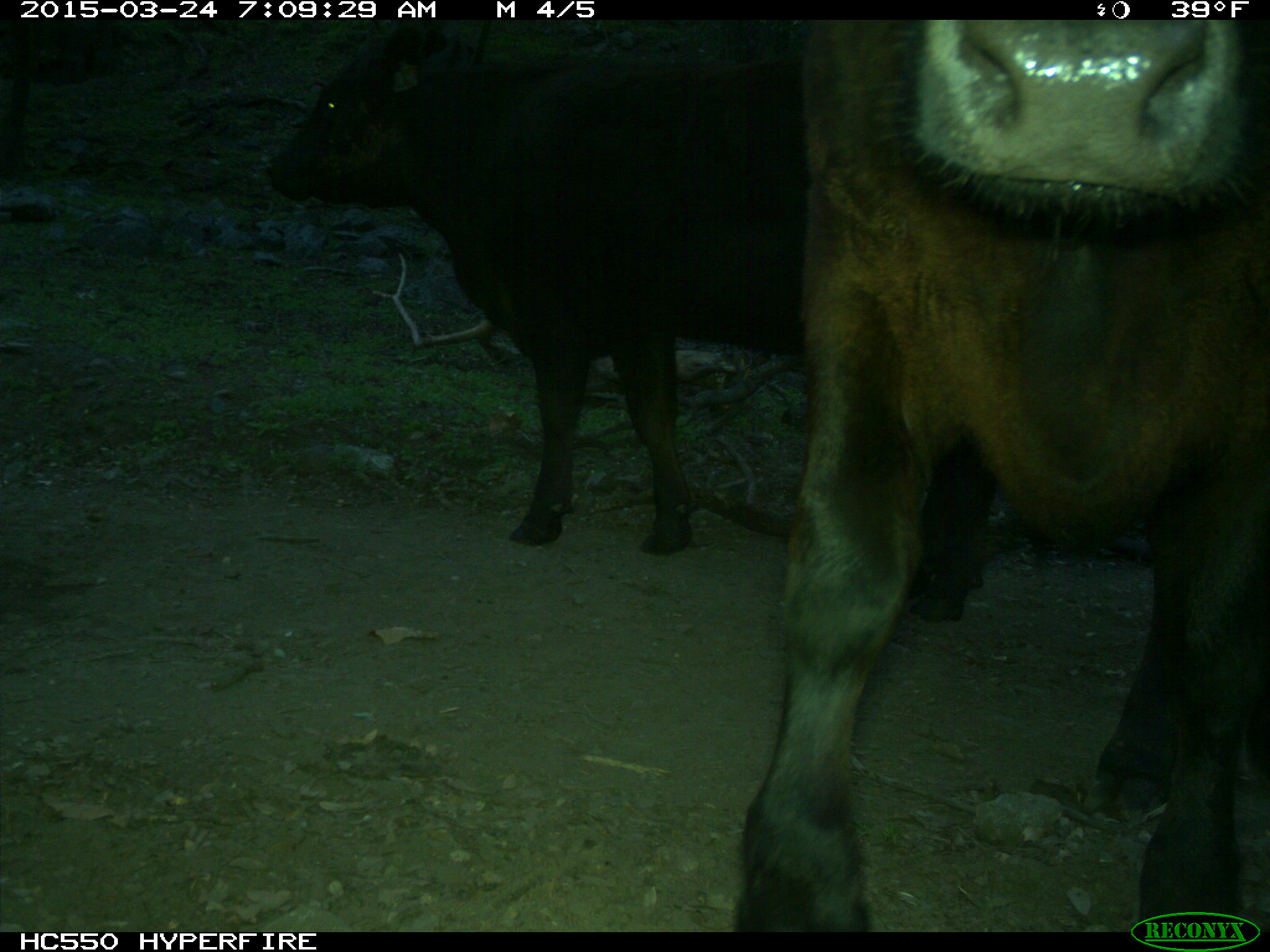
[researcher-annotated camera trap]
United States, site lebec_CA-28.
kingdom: Animalia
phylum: Chordata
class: Mammalia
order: Artiodactyla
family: Bovidae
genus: Bos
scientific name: Bos taurus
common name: domestic cow